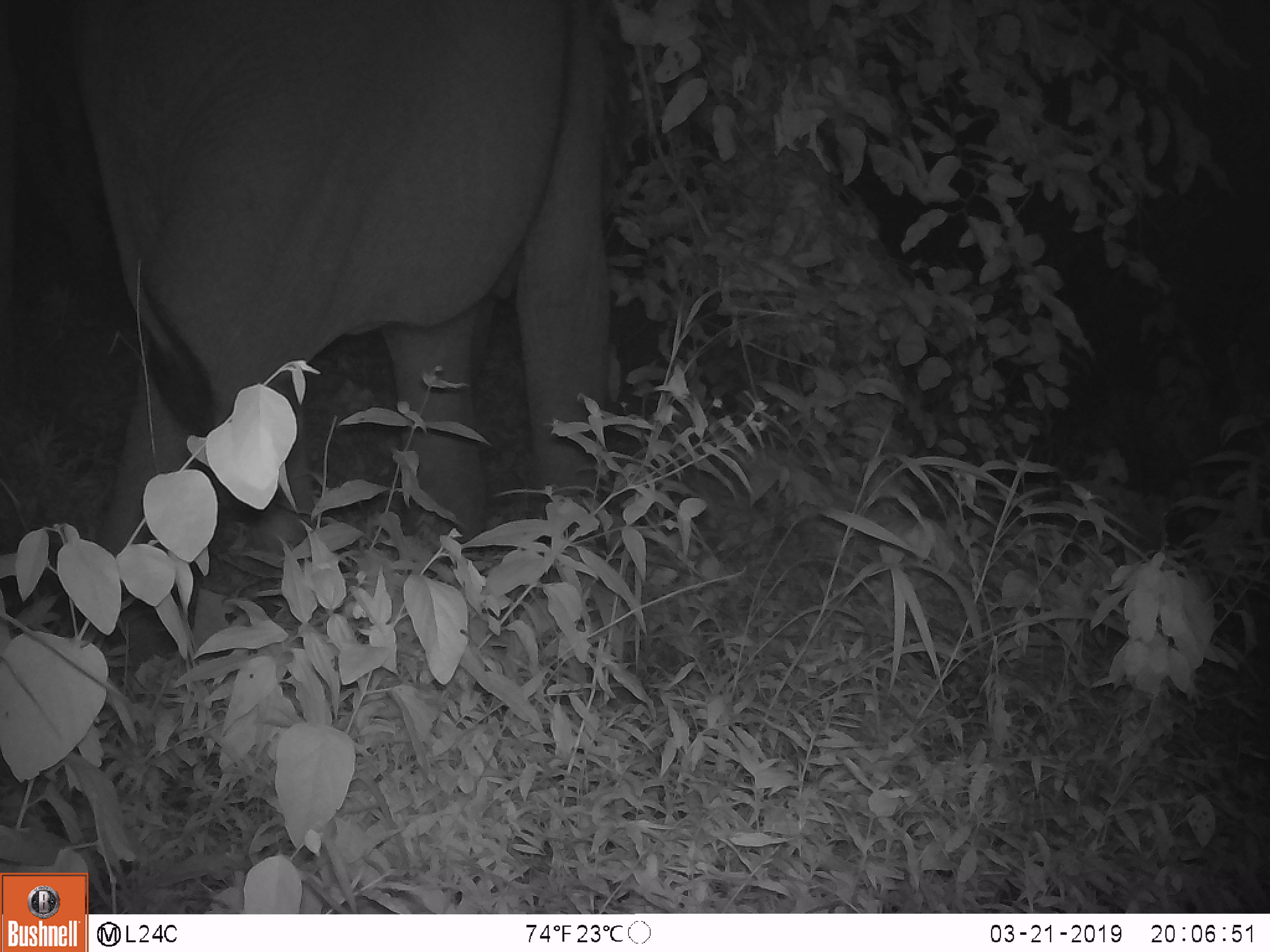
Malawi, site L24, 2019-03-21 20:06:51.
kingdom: Animalia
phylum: Chordata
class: Mammalia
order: Proboscidea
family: Elephantidae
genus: Loxodonta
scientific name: Loxodonta africana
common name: african savanna elephant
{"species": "african savanna elephant (Loxodonta africana)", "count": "1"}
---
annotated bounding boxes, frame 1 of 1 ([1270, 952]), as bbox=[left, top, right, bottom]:
african savanna elephant: bbox=[0, 5, 654, 692]